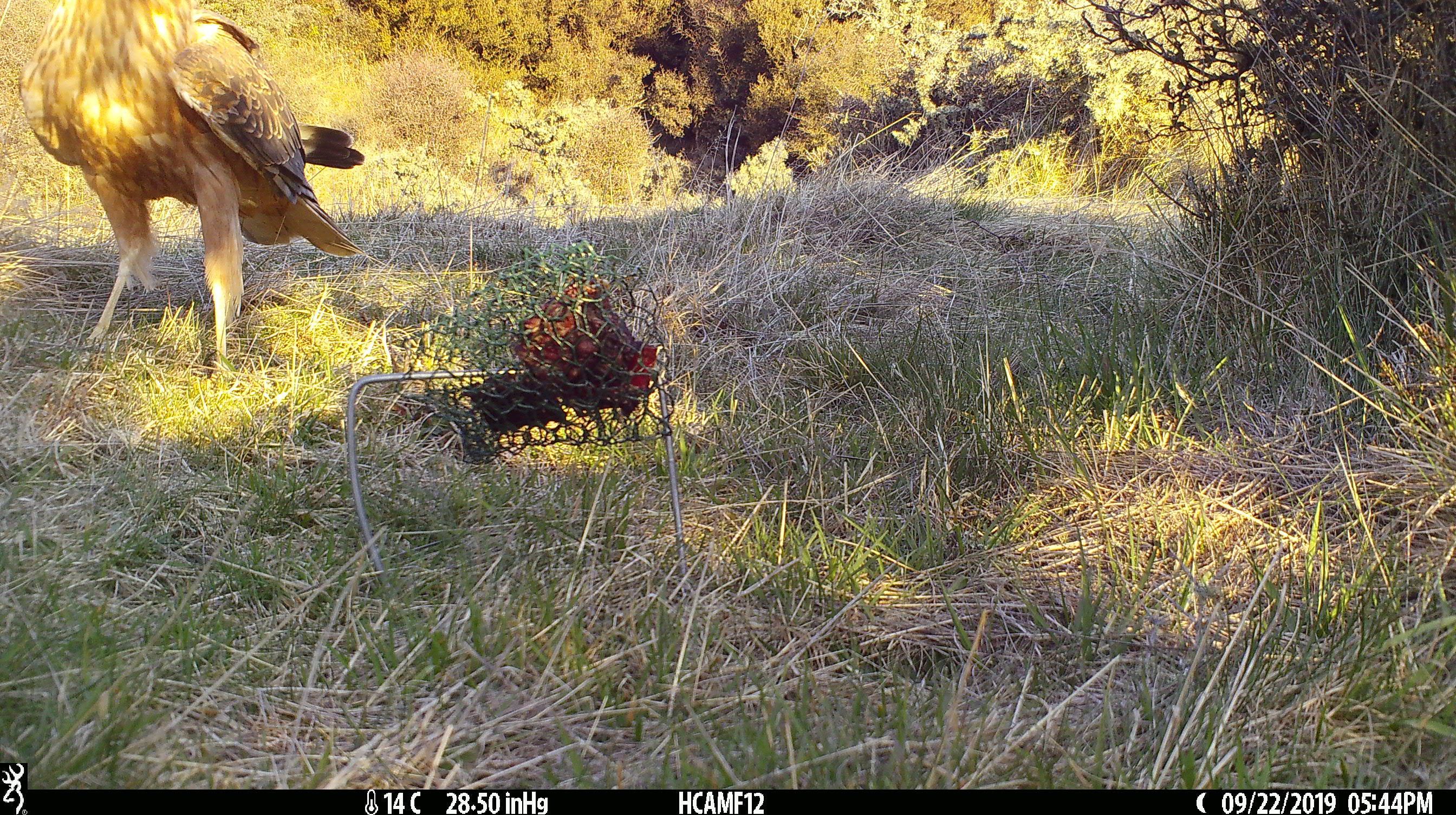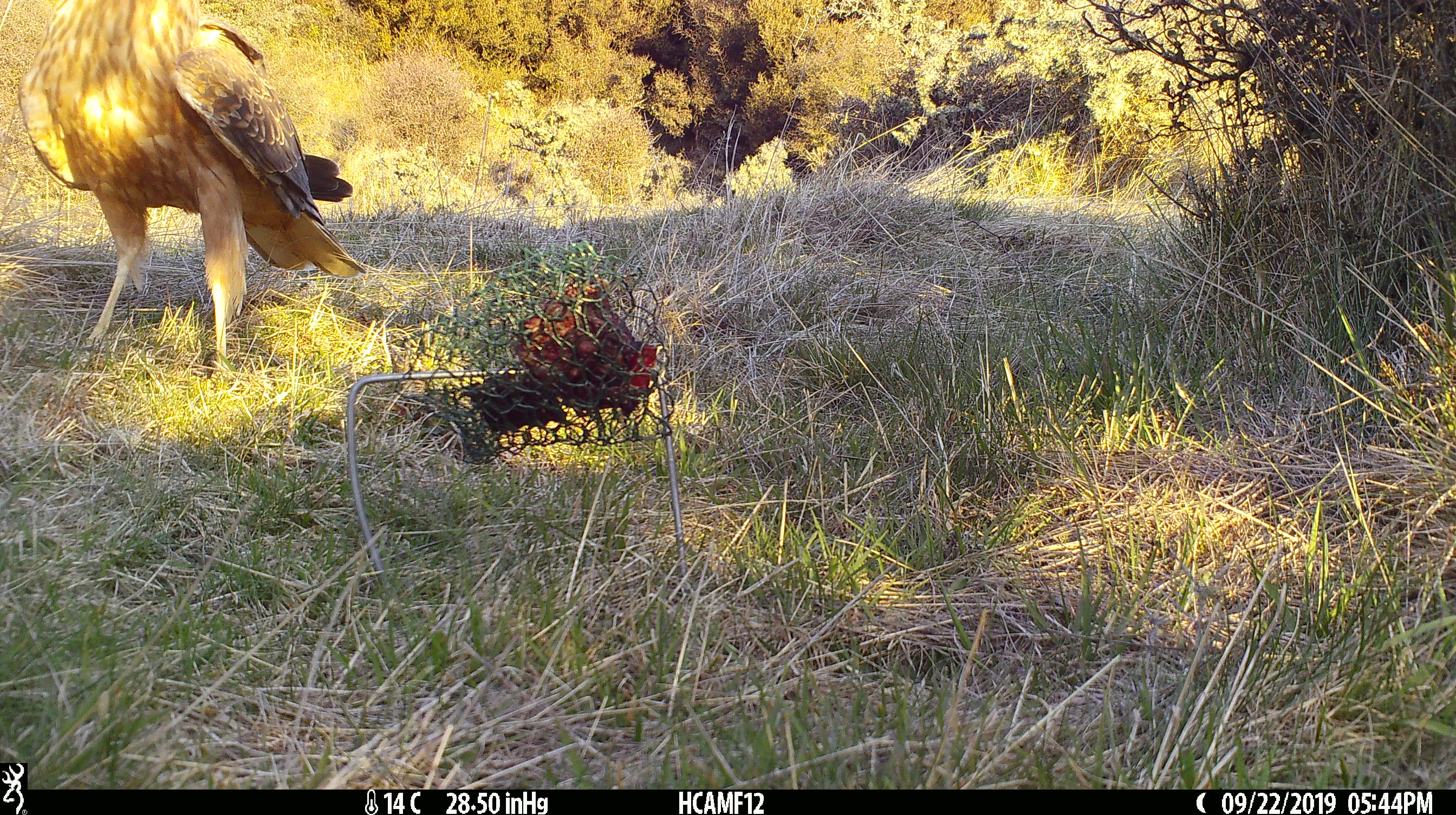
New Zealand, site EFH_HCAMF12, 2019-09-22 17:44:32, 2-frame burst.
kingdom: Animalia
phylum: Chordata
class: Aves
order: Accipitriformes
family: Accipitridae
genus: Circus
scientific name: Circus approximans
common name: swamp harrier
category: harrier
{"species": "harrier (swamp harrier) (Circus approximans)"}